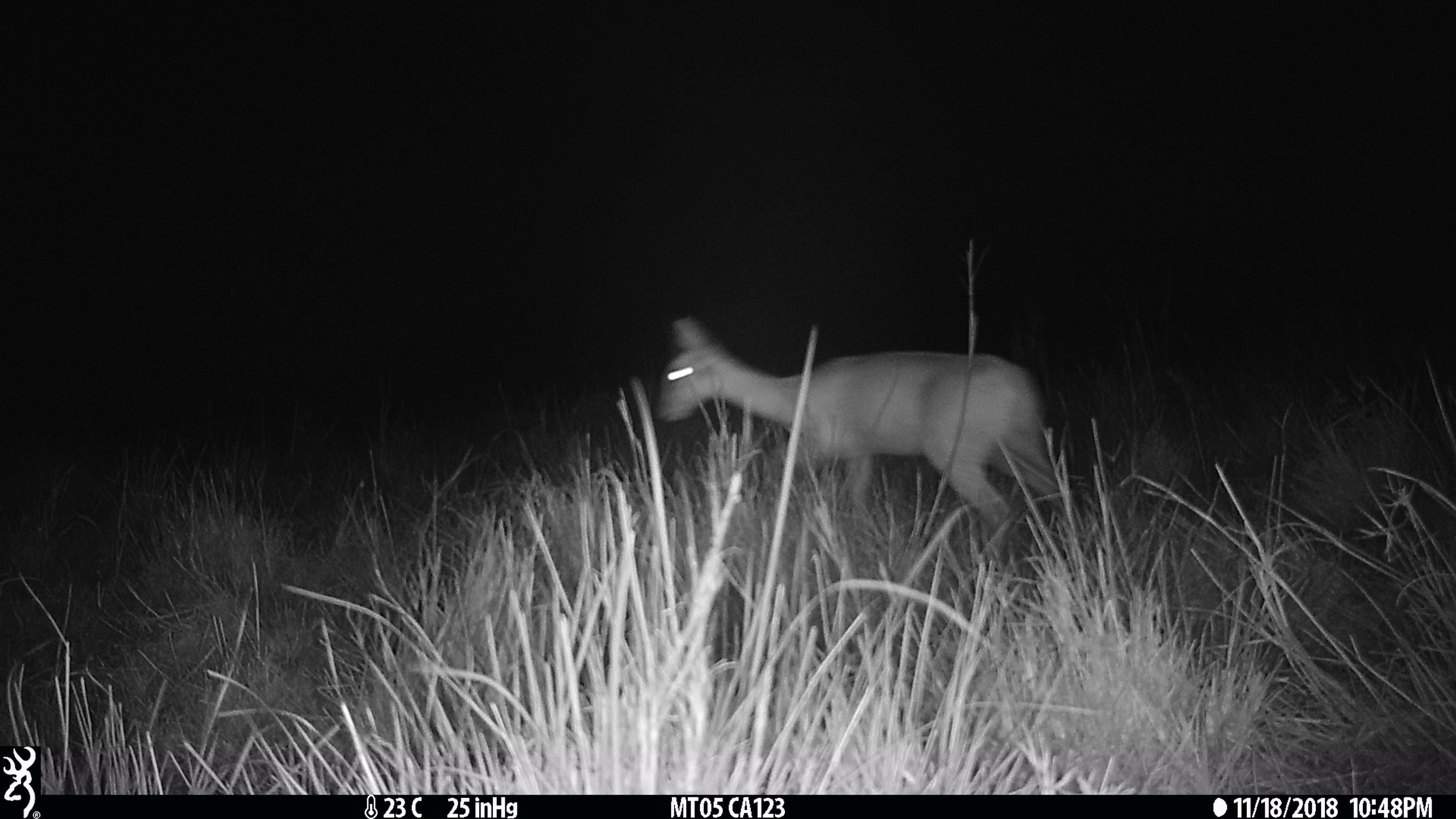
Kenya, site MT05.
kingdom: Animalia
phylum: Chordata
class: Mammalia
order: Artiodactyla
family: Bovidae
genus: Ourebia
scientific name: Ourebia ourebi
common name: oribi